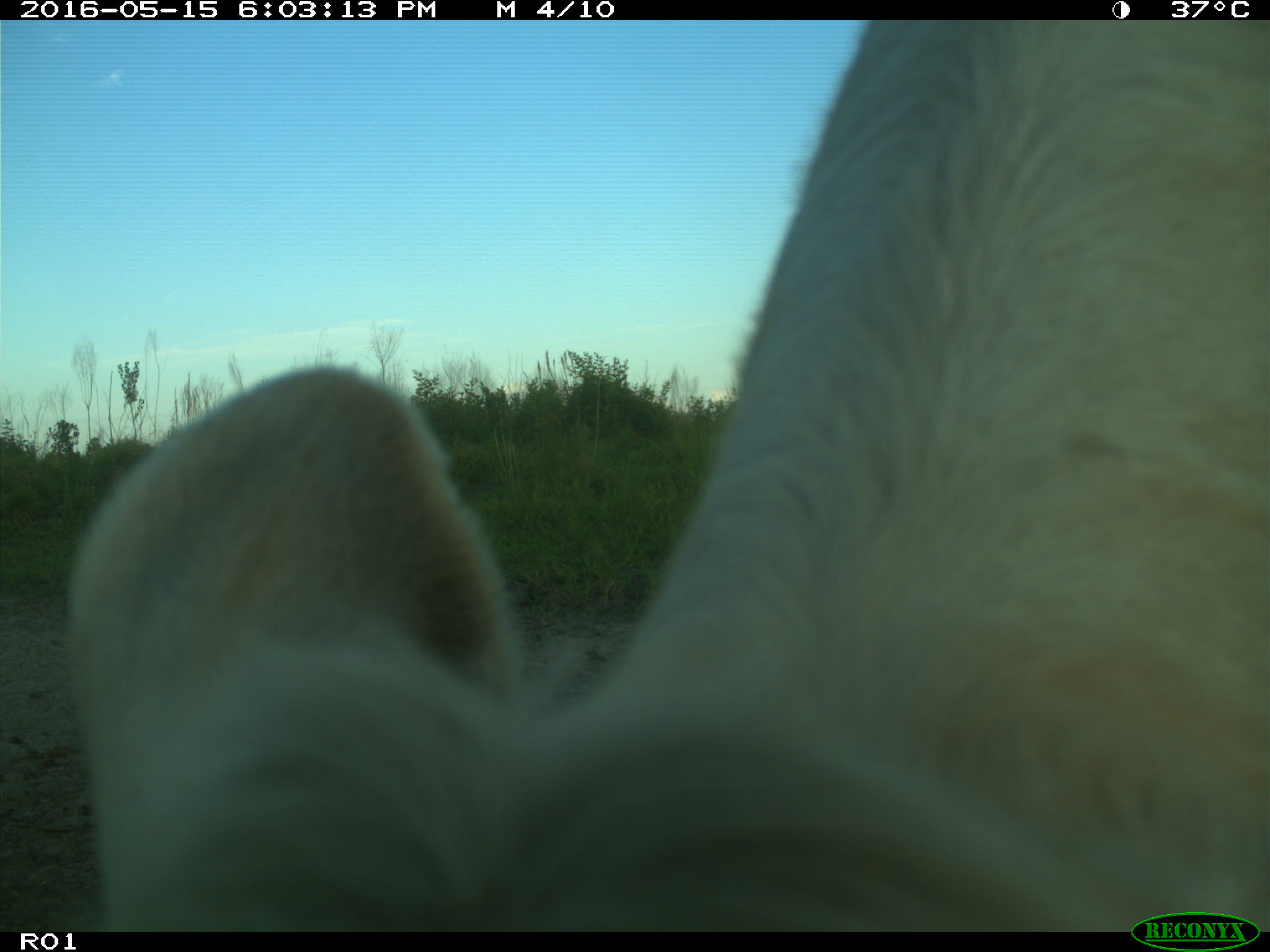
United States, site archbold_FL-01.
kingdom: Animalia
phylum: Chordata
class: Mammalia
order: Artiodactyla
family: Bovidae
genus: Bos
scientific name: Bos taurus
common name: domestic cow